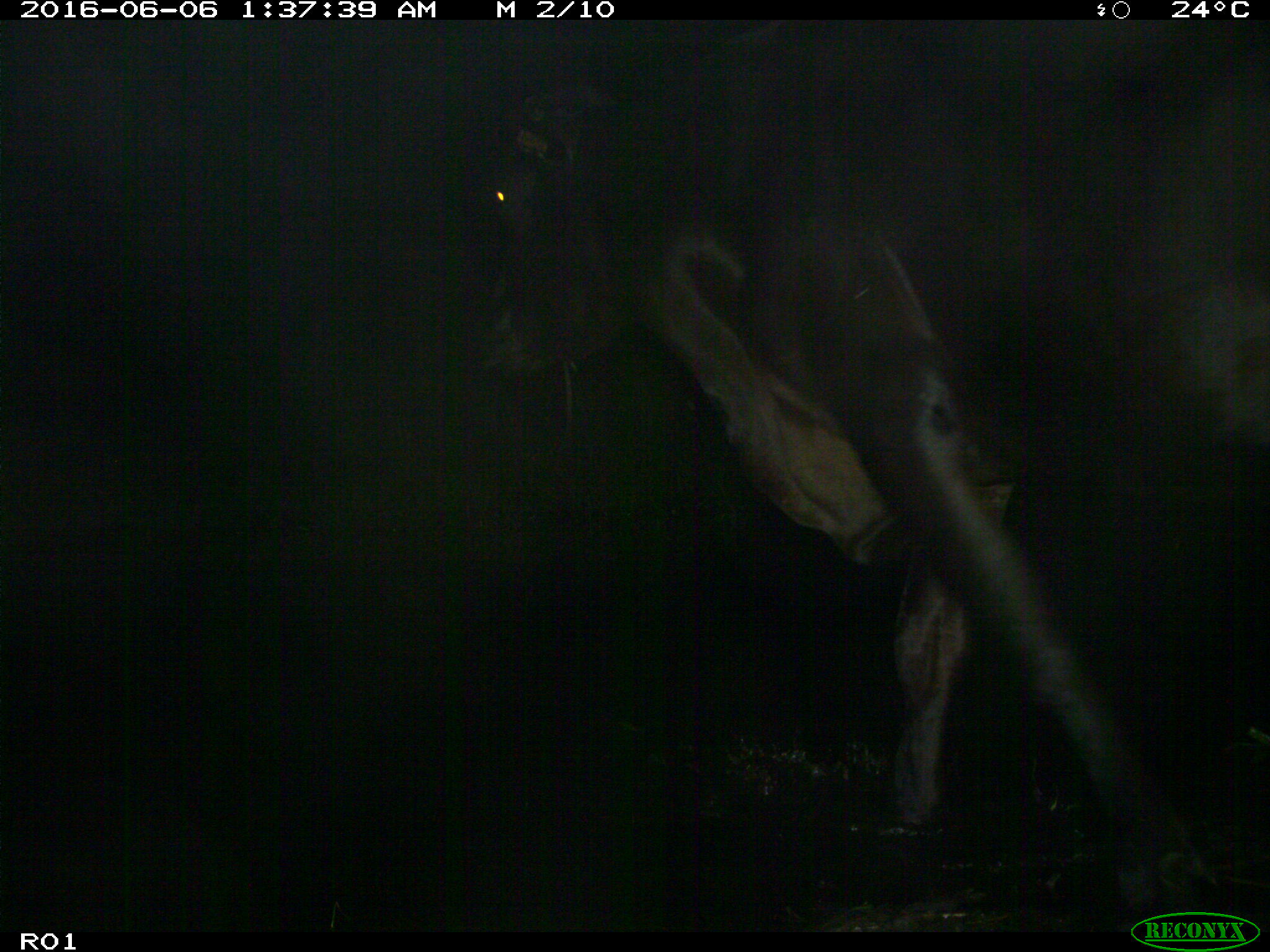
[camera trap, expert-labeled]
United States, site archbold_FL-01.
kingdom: Animalia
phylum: Chordata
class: Mammalia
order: Artiodactyla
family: Bovidae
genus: Bos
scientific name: Bos taurus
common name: domestic cow